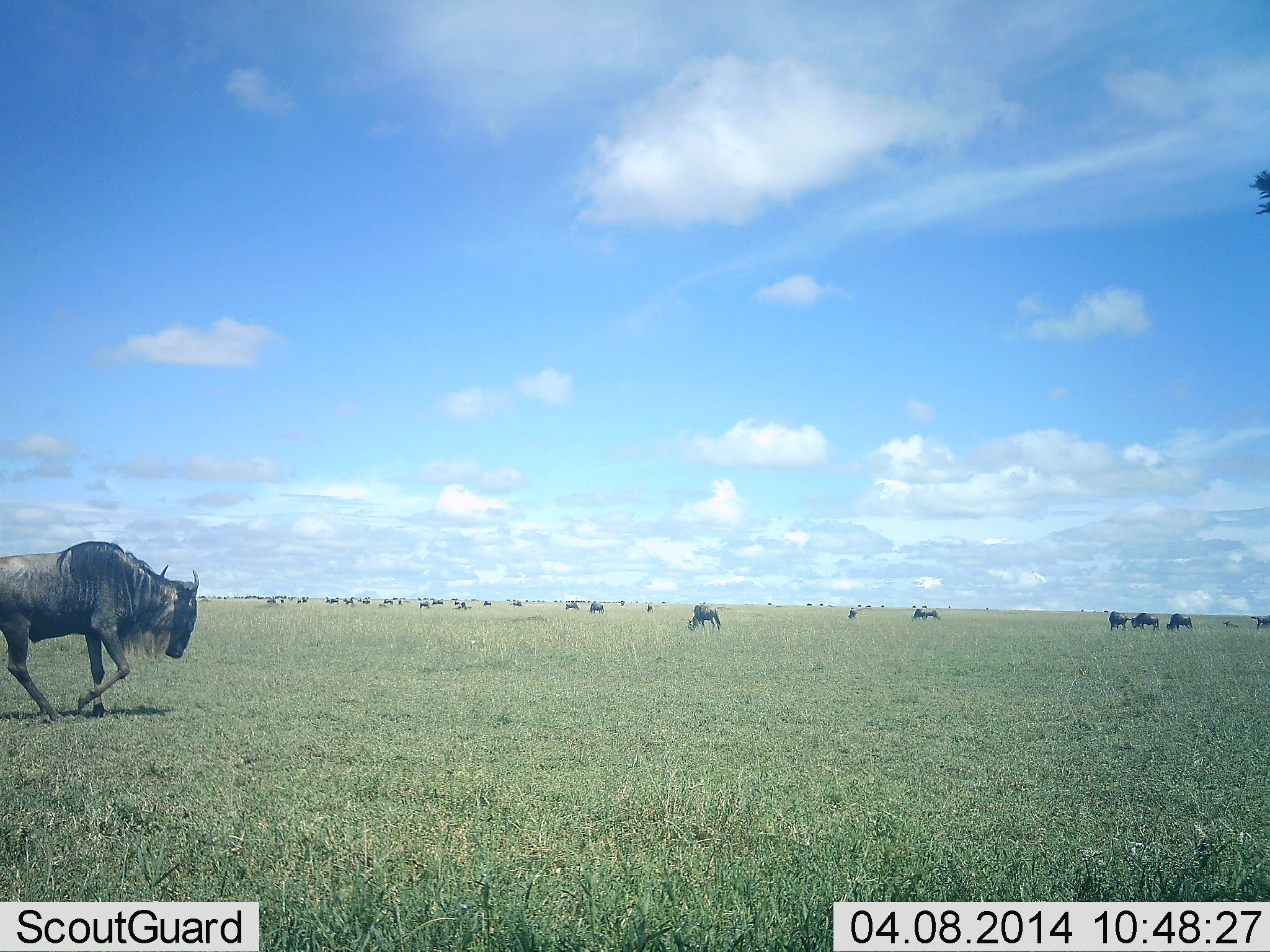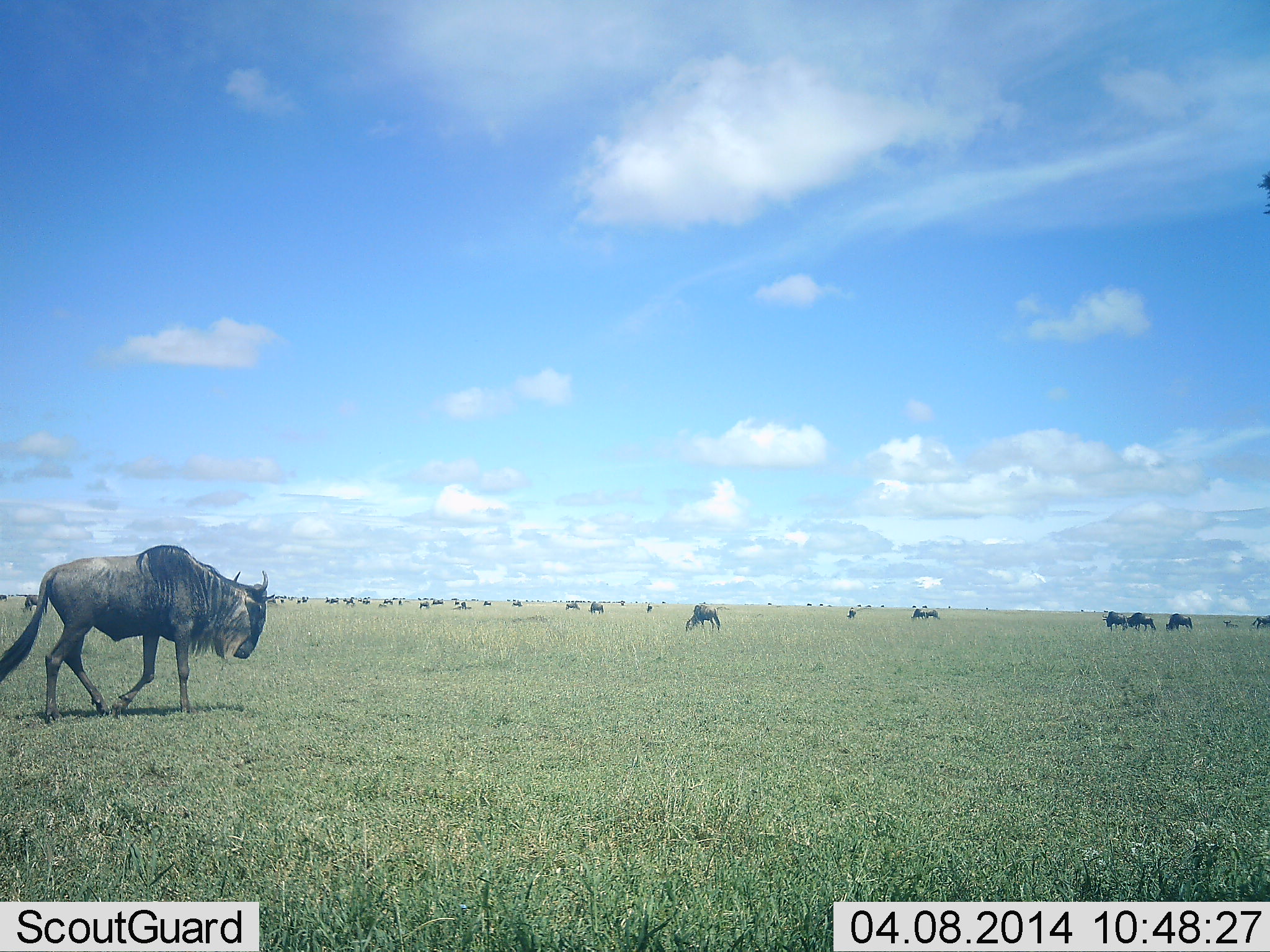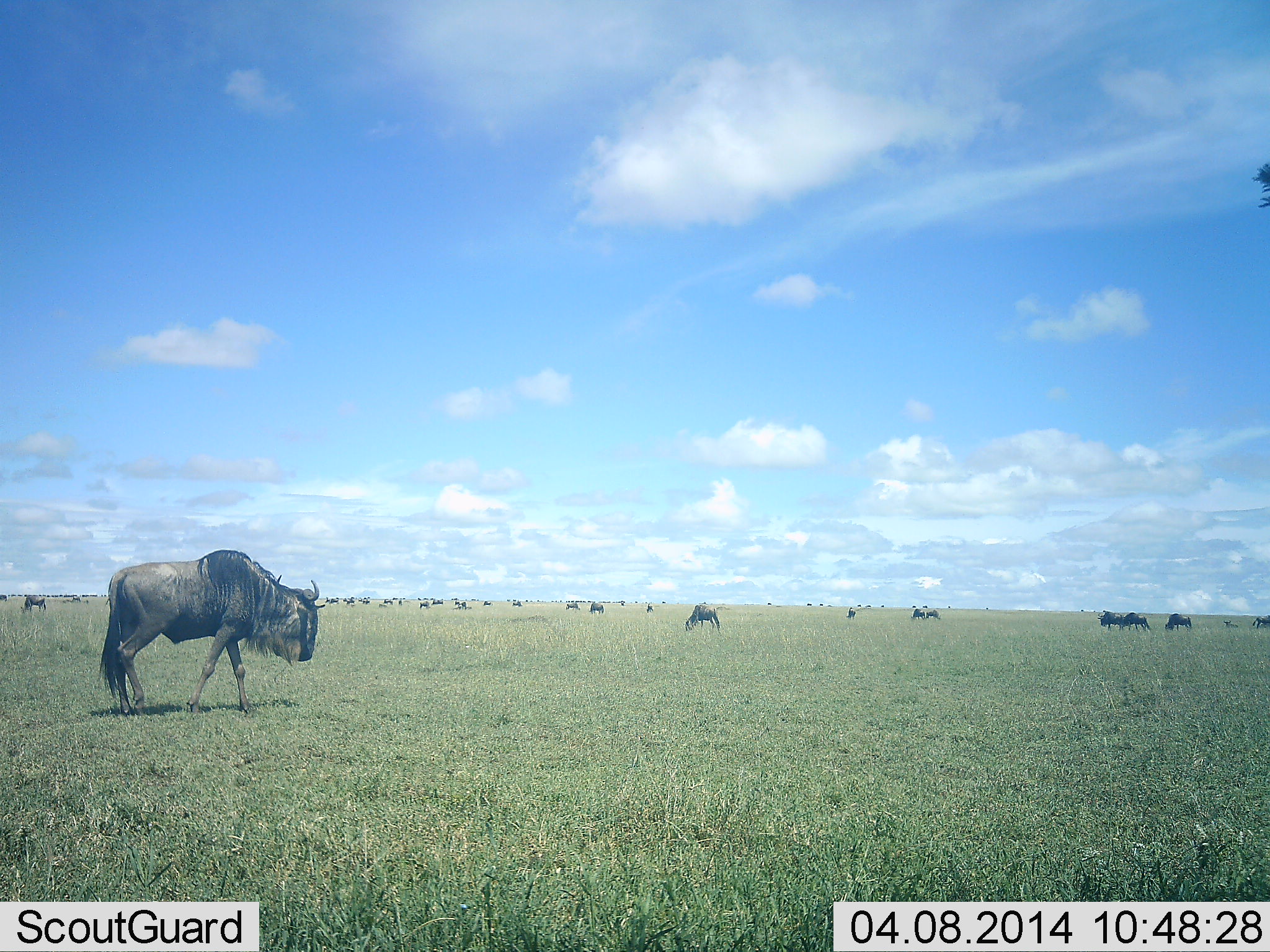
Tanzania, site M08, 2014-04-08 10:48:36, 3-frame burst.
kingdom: Animalia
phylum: Chordata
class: Mammalia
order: Artiodactyla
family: Bovidae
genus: Connochaetes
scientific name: Connochaetes taurinus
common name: blue wildebeest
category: wildebeest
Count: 11-50.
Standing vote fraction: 60%.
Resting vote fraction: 20%.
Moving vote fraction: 90%.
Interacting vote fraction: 10%.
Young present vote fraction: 0%.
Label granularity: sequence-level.